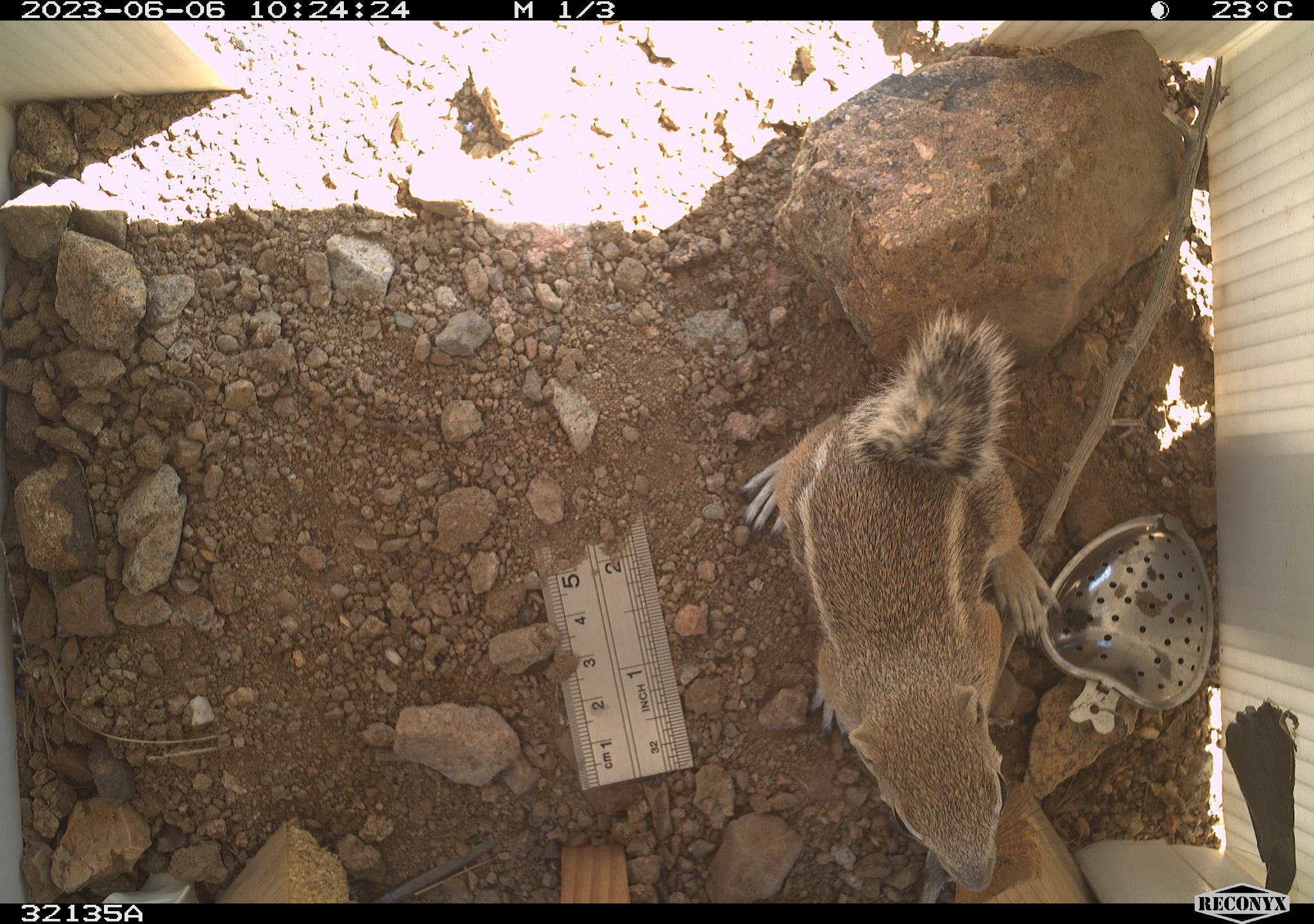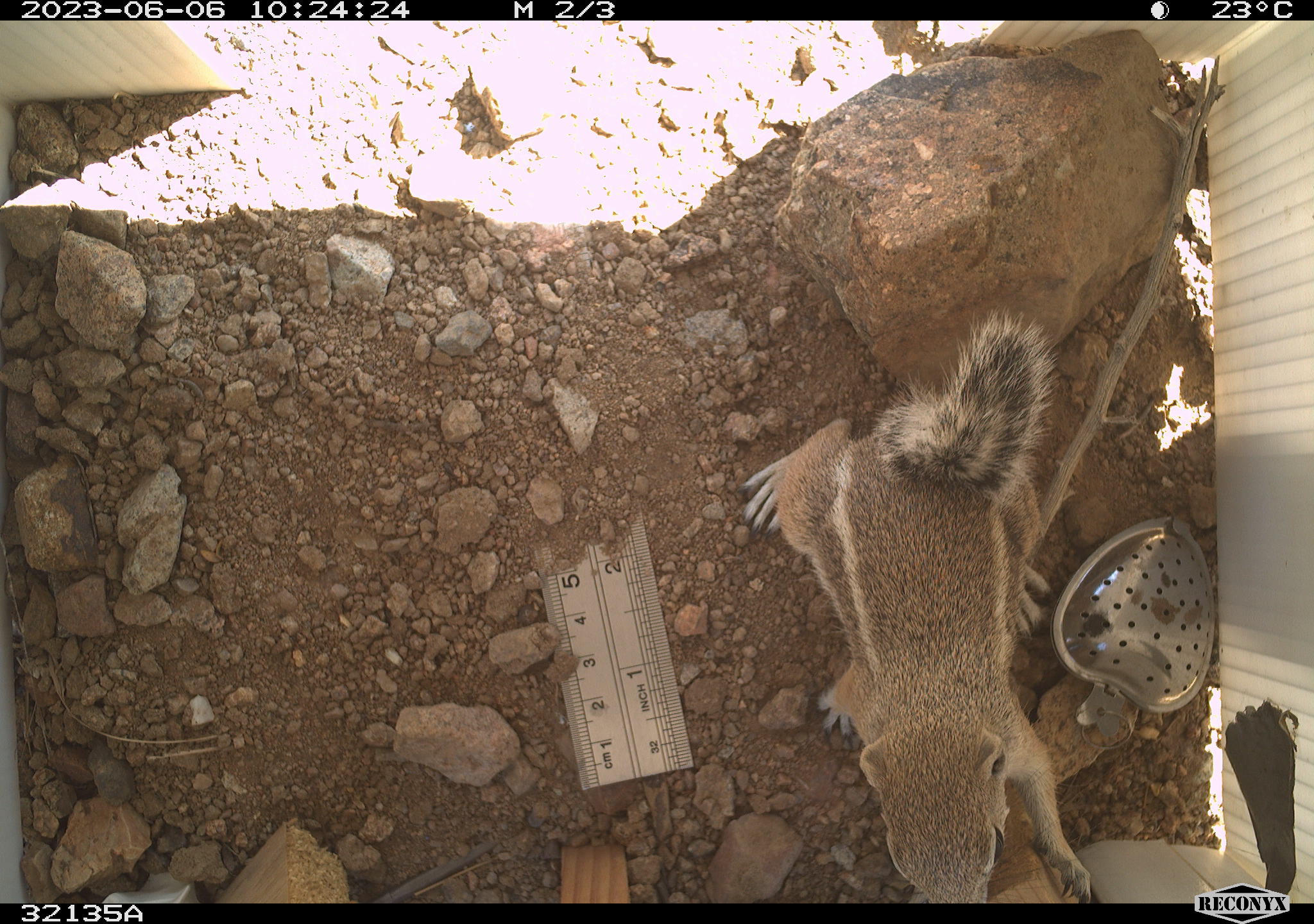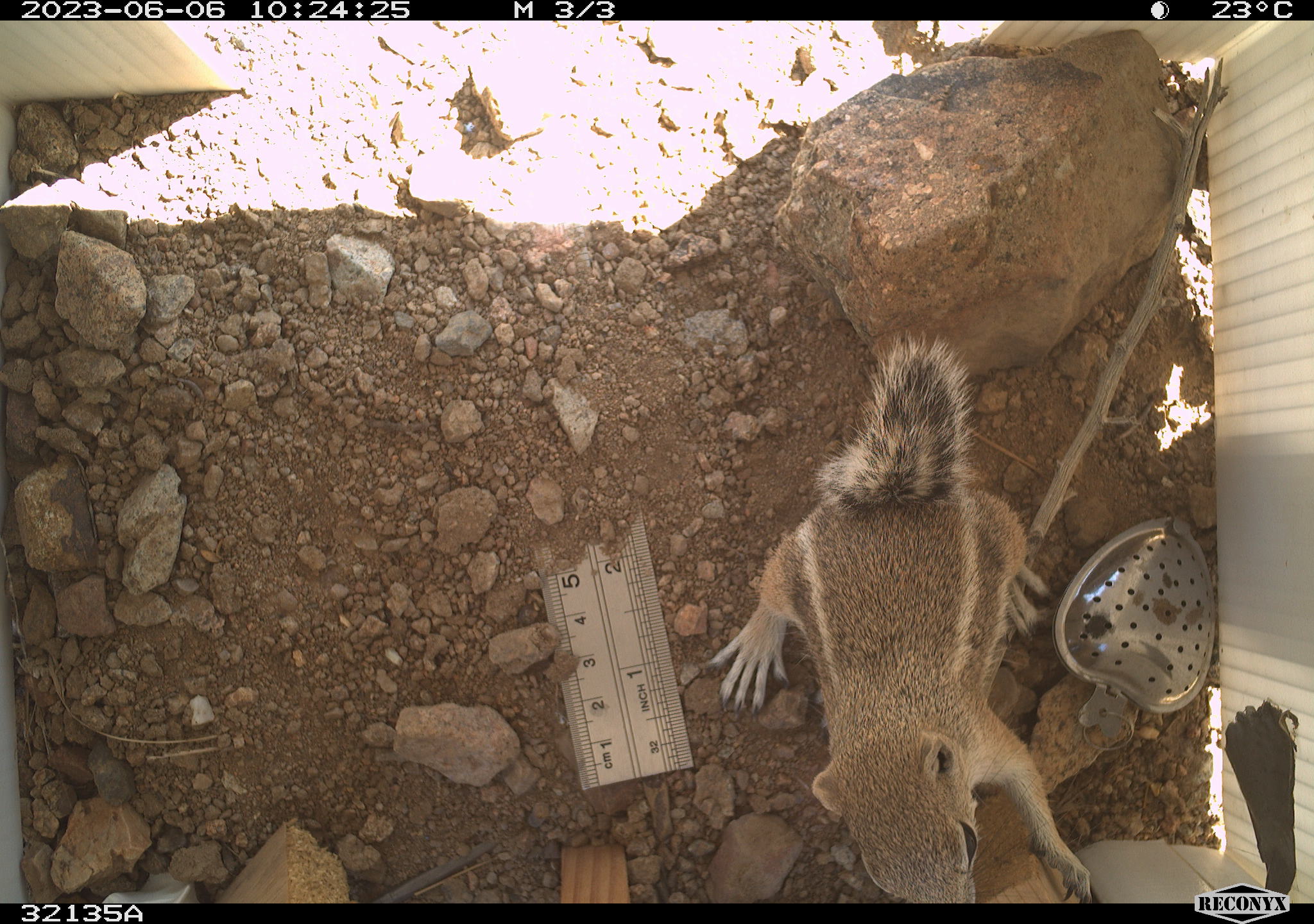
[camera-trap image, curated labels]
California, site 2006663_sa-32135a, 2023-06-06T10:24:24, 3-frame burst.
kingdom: Animalia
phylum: Chordata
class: Mammalia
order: Rodentia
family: Sciuridae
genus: Ammospermophilus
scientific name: Ammospermophilus leucurus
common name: white-tailed antelope squirrel